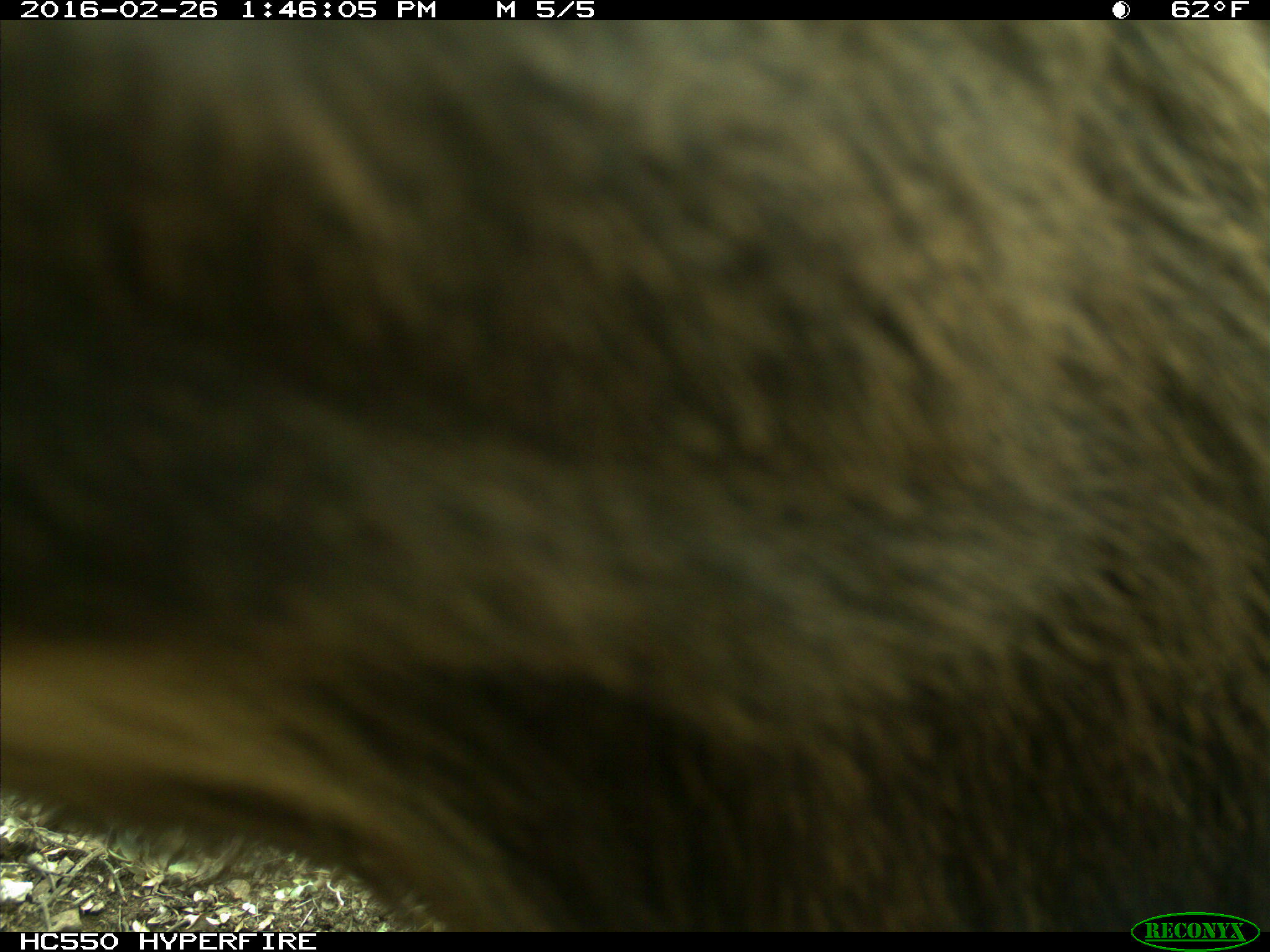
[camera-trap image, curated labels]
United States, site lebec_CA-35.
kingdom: Animalia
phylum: Chordata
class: Mammalia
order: Artiodactyla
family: Cervidae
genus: Cervus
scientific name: Cervus canadensis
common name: elk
Cervus canadensis (elk).